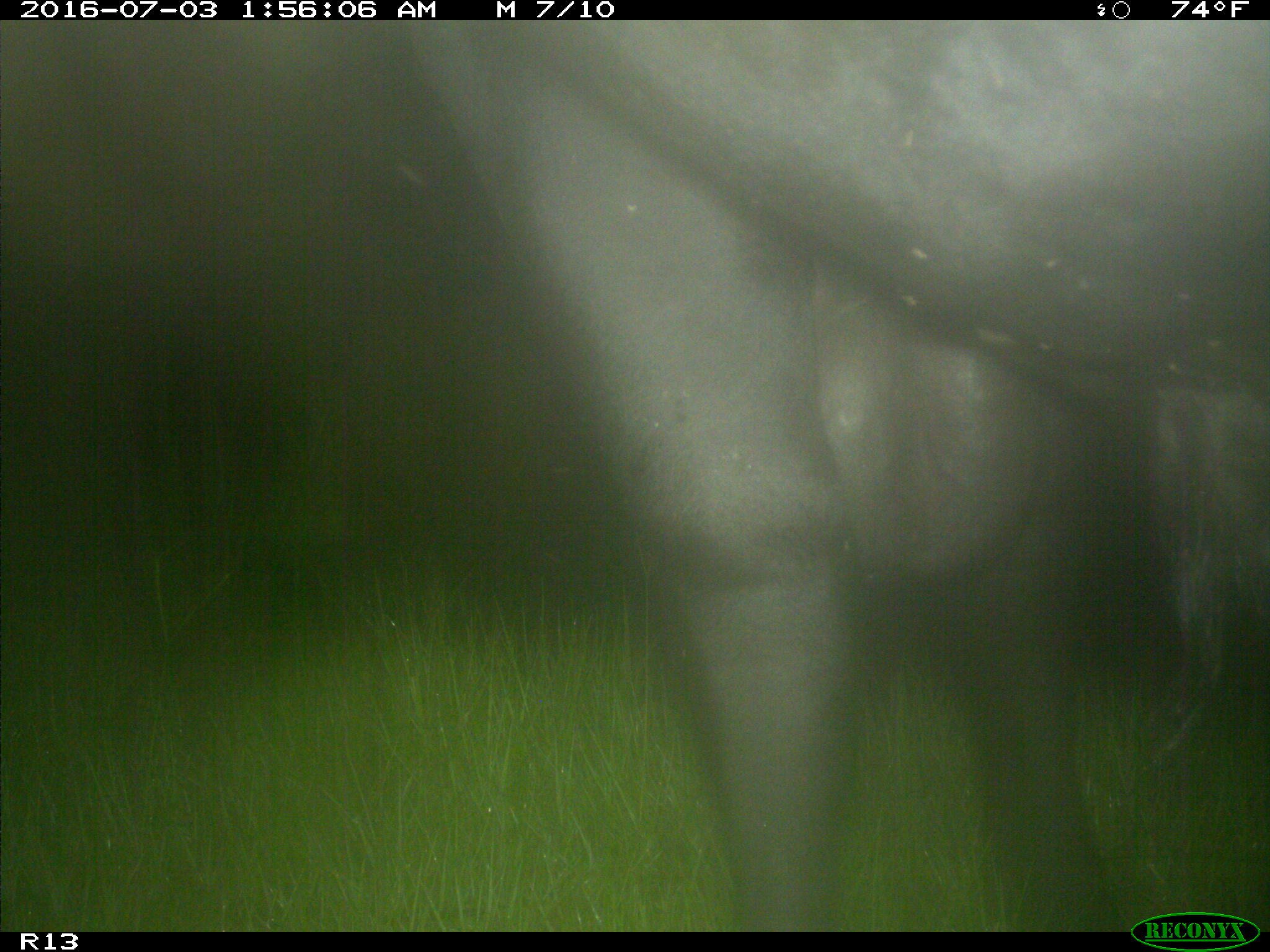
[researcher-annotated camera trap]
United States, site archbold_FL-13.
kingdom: Animalia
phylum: Chordata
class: Mammalia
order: Artiodactyla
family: Bovidae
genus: Bos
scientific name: Bos taurus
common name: domestic cow